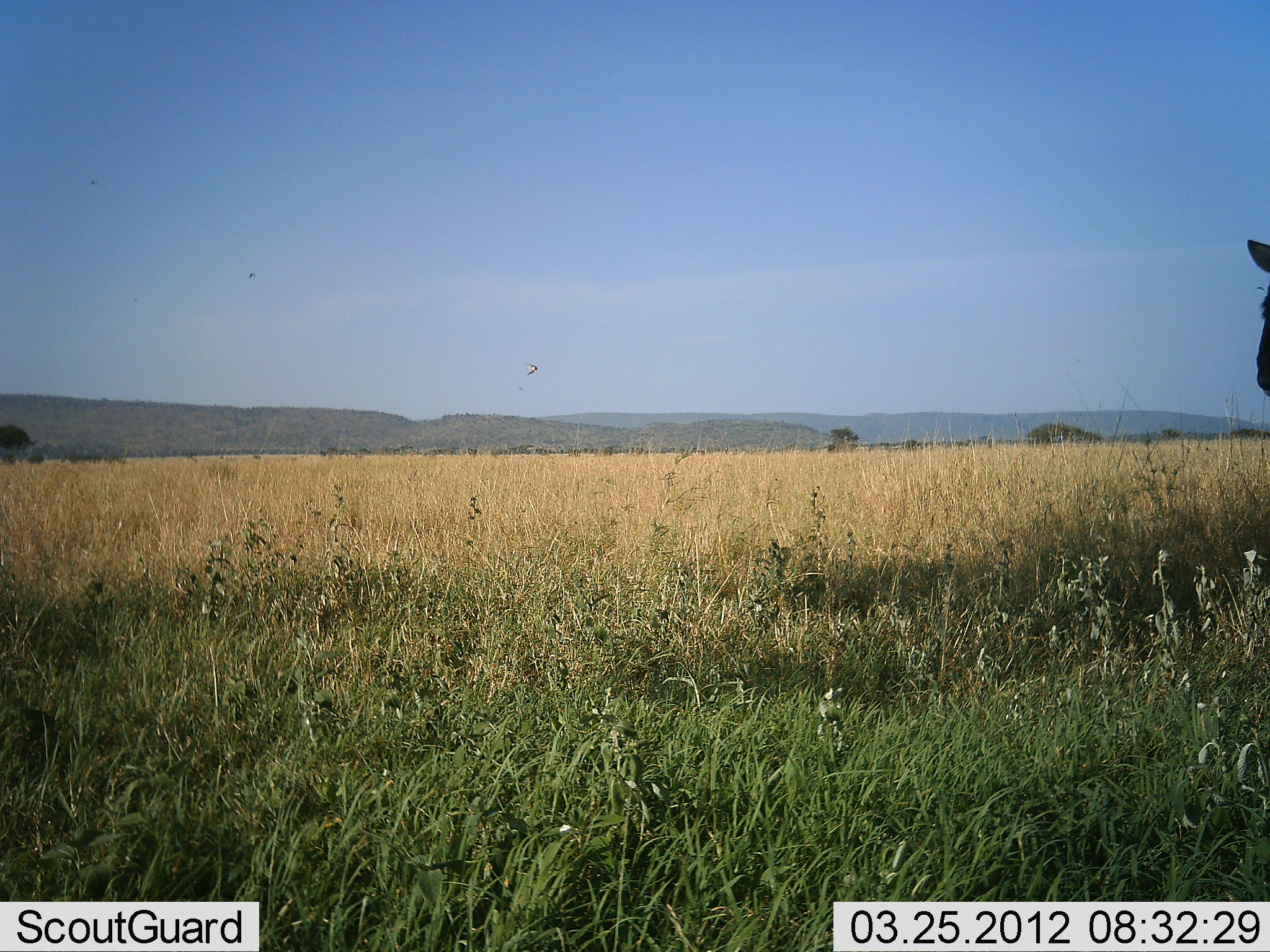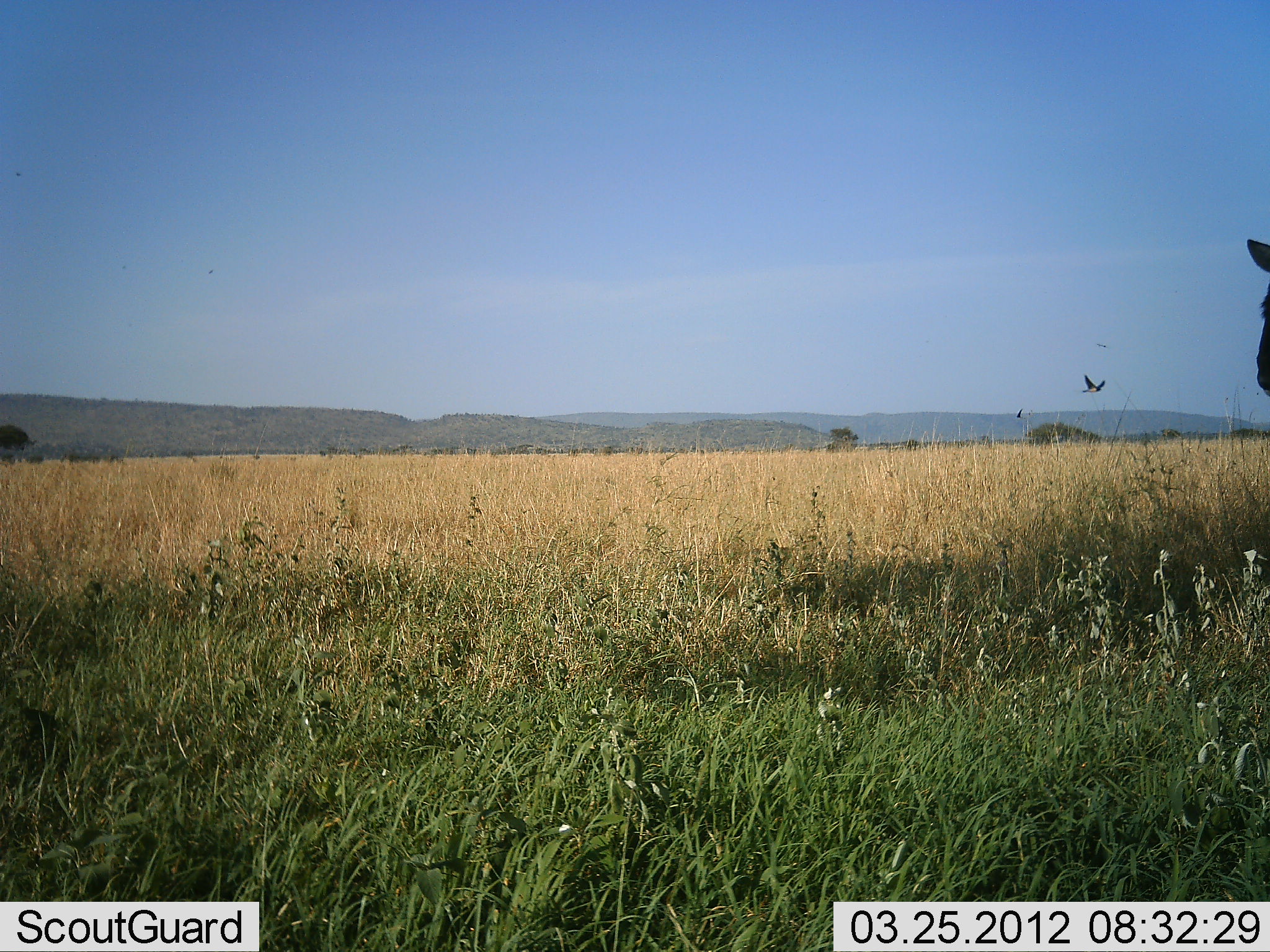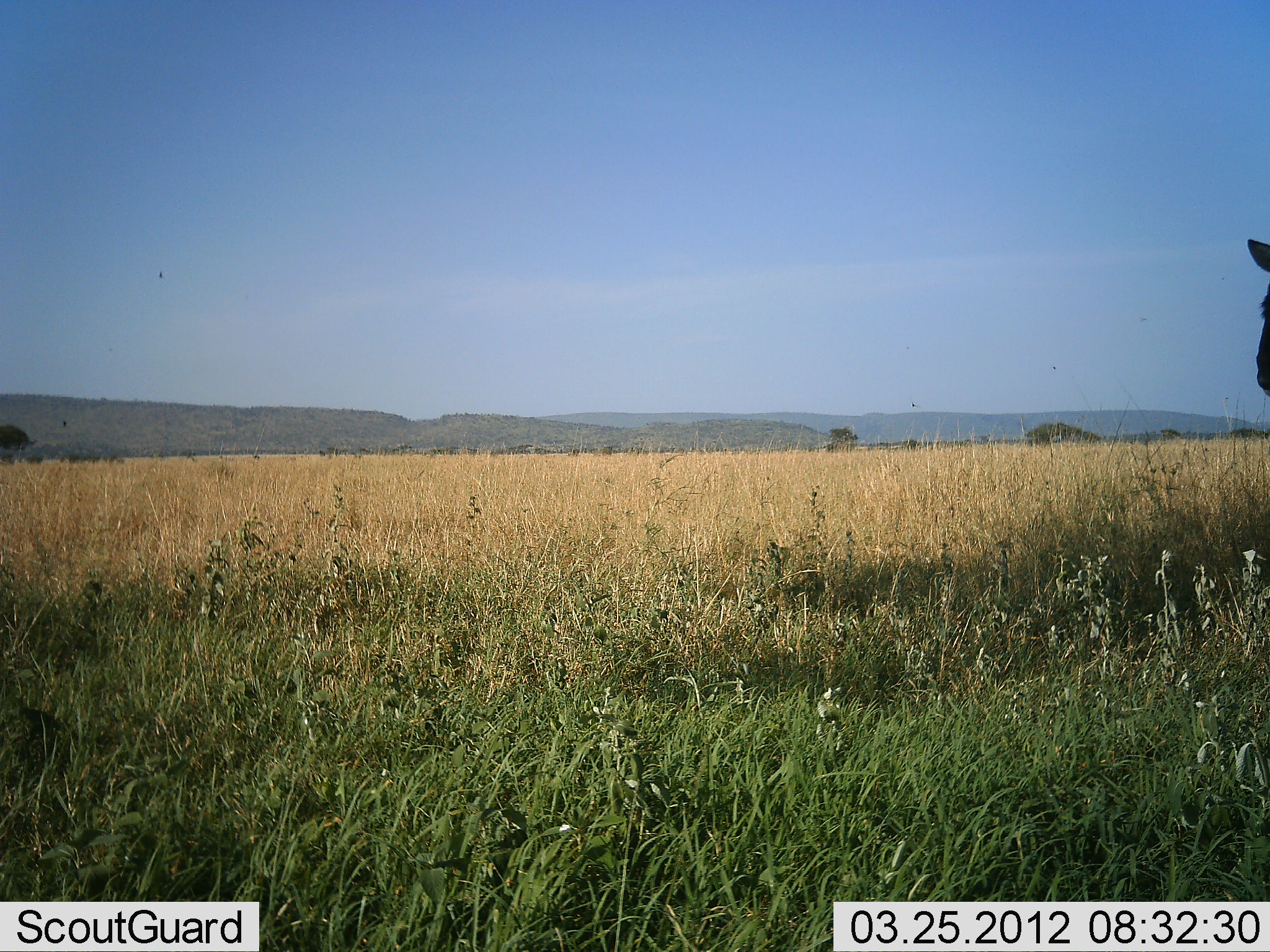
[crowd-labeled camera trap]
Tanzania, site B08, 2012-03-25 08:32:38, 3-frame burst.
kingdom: Animalia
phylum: Chordata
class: Aves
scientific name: Aves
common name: bird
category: otherbird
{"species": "otherbird (bird) (Aves)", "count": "1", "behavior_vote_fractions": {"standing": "0%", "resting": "0%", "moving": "95%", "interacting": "5%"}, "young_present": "0%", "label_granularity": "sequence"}